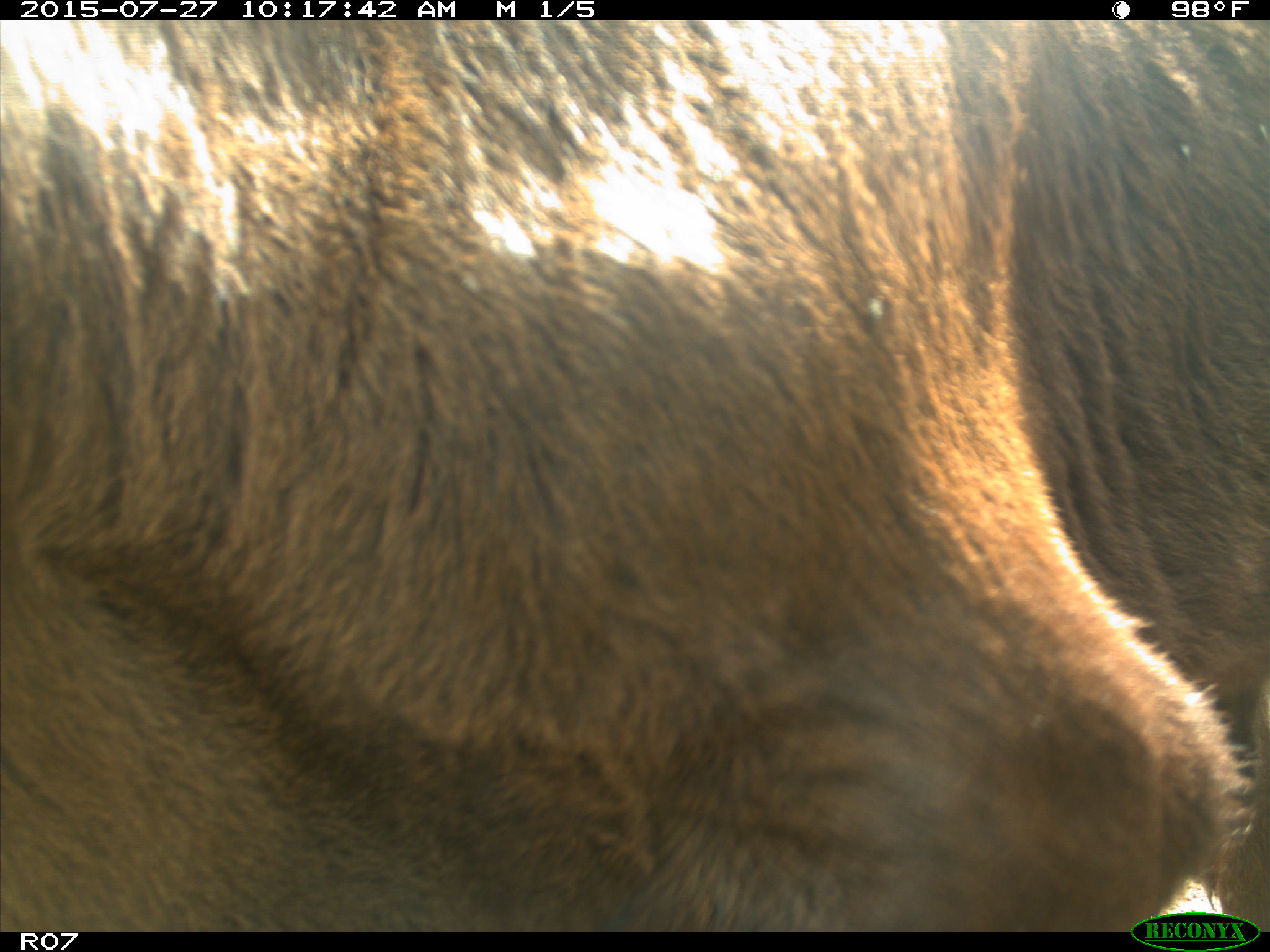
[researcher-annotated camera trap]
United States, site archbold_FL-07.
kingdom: Animalia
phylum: Chordata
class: Mammalia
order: Artiodactyla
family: Bovidae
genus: Bos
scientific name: Bos taurus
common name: domestic cow